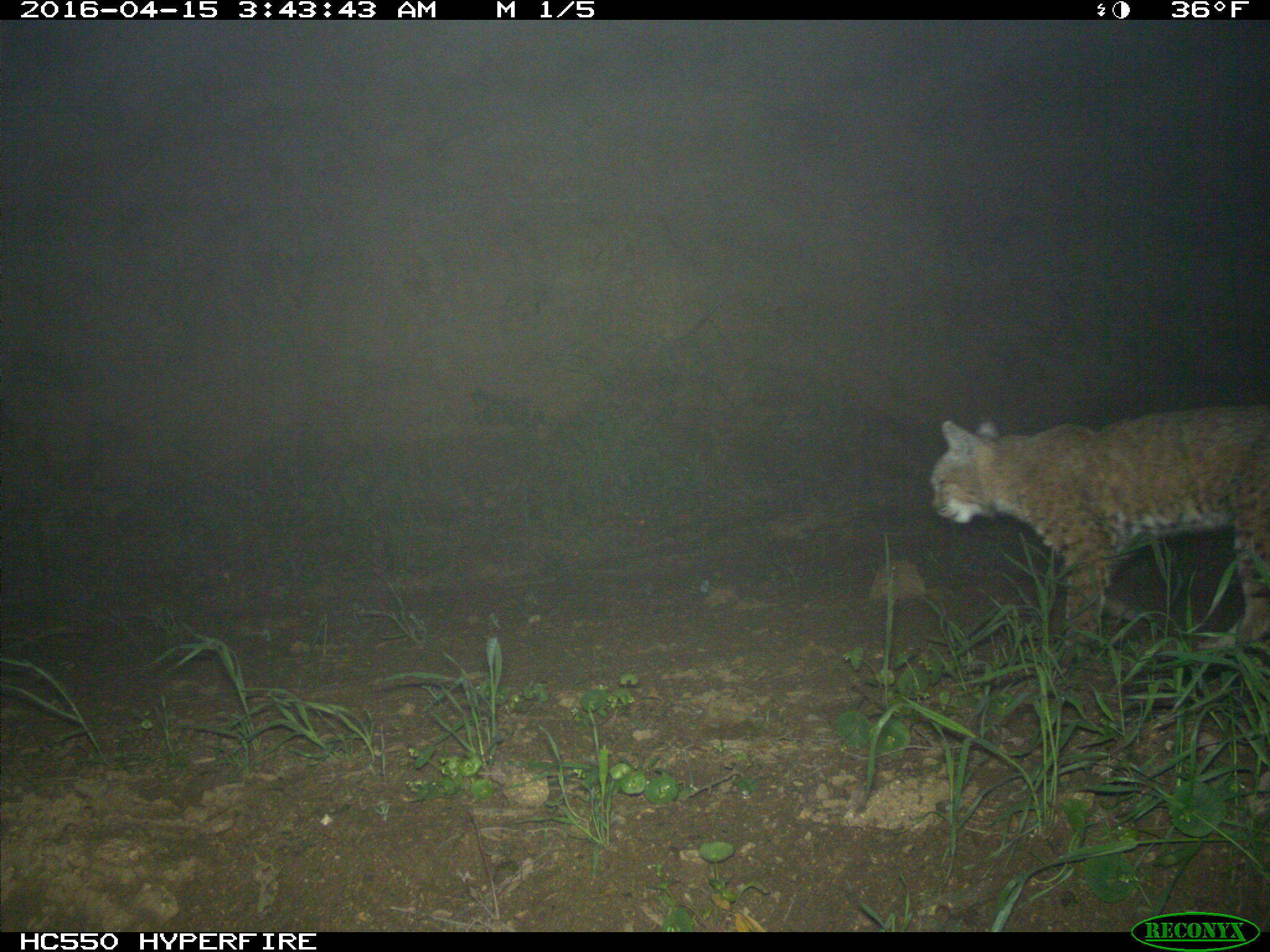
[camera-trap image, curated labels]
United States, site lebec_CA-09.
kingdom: Animalia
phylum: Chordata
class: Mammalia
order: Carnivora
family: Felidae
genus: Lynx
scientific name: Lynx rufus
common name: bobcat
Lynx rufus (bobcat).